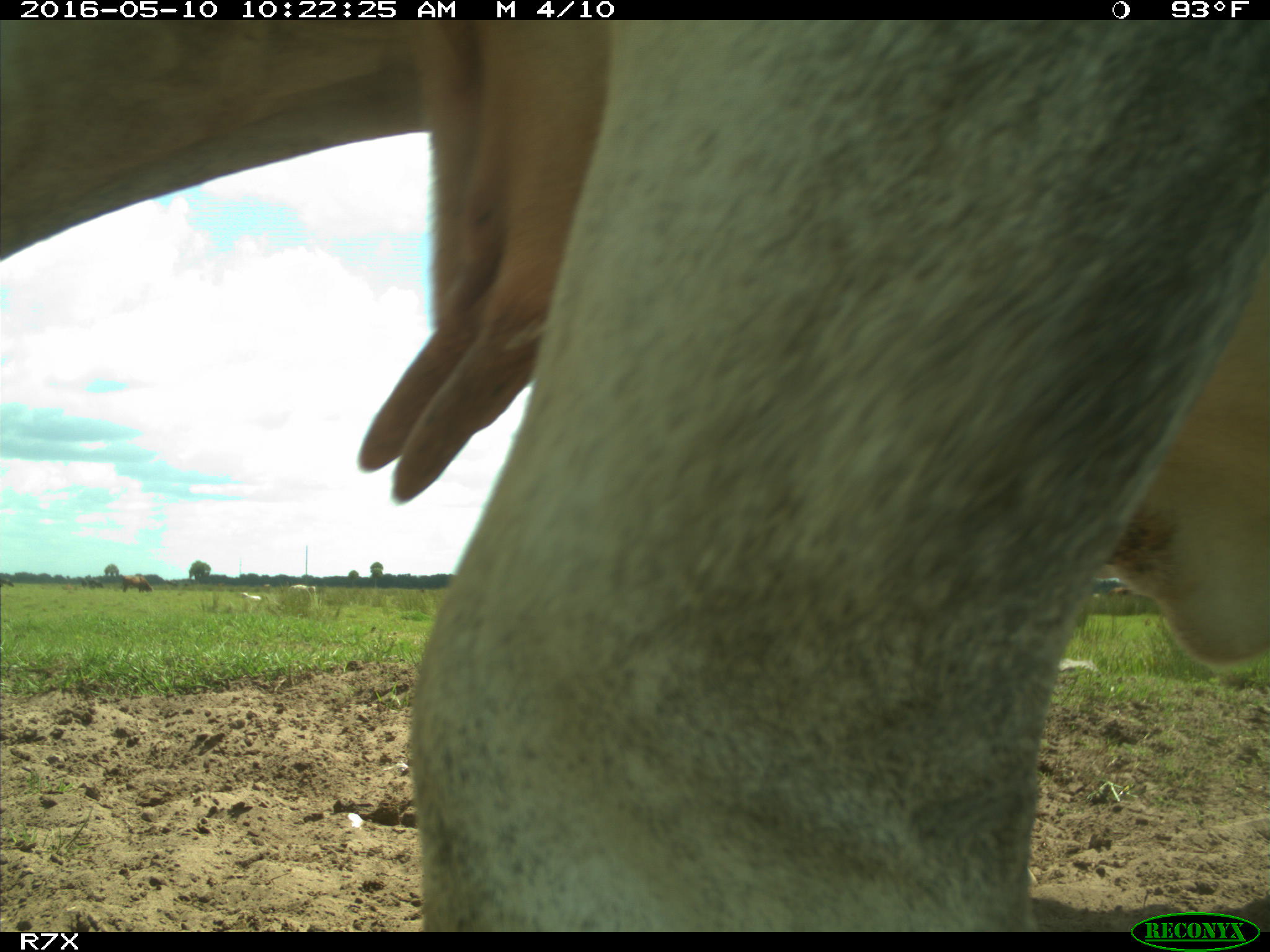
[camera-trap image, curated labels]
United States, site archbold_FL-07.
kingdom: Animalia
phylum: Chordata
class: Mammalia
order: Artiodactyla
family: Bovidae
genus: Bos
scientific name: Bos taurus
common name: domestic cow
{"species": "Bos taurus (domestic cow)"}